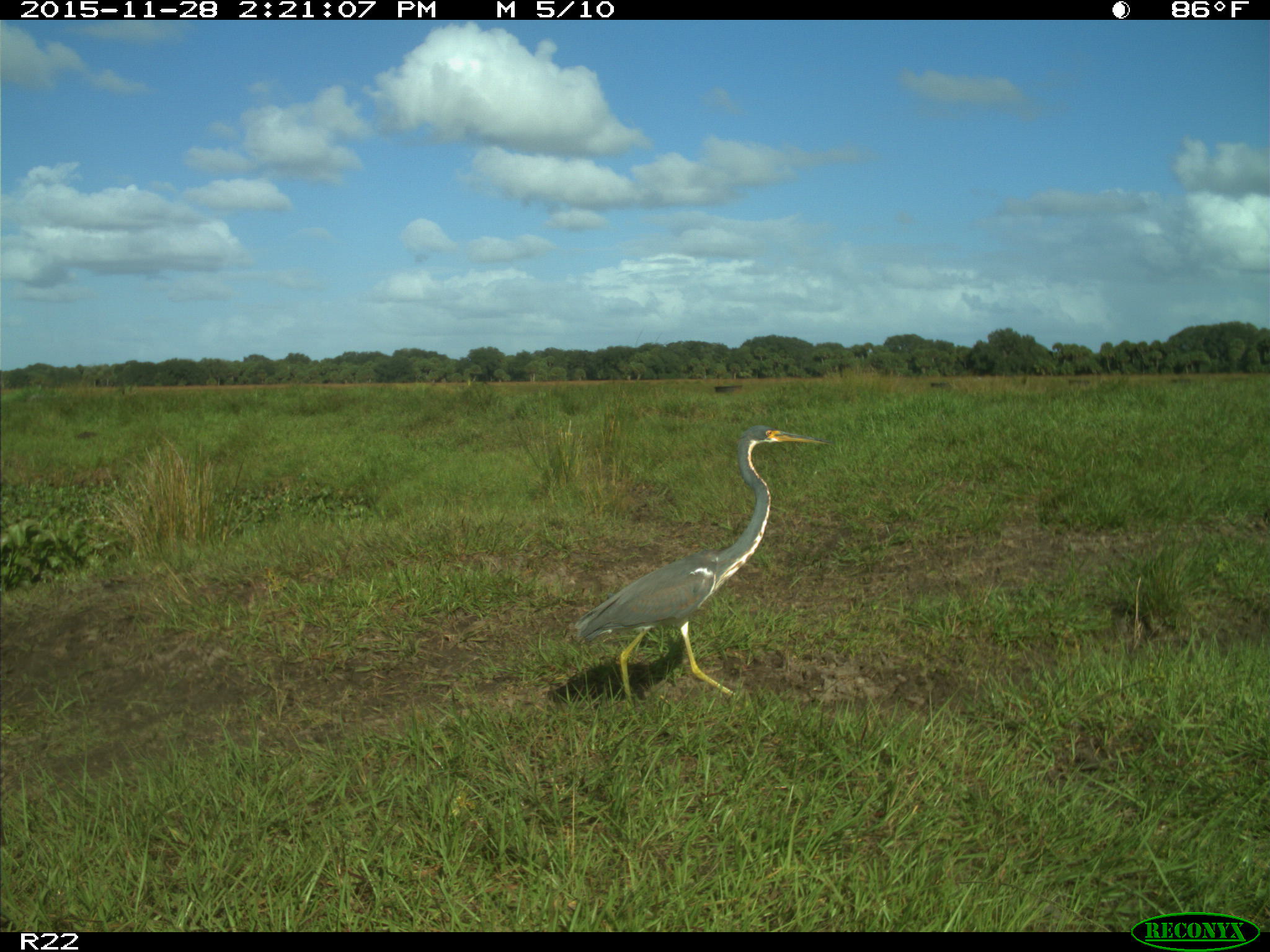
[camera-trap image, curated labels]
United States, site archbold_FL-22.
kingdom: Animalia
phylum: Chordata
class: Aves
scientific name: Aves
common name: birds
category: unidentified bird